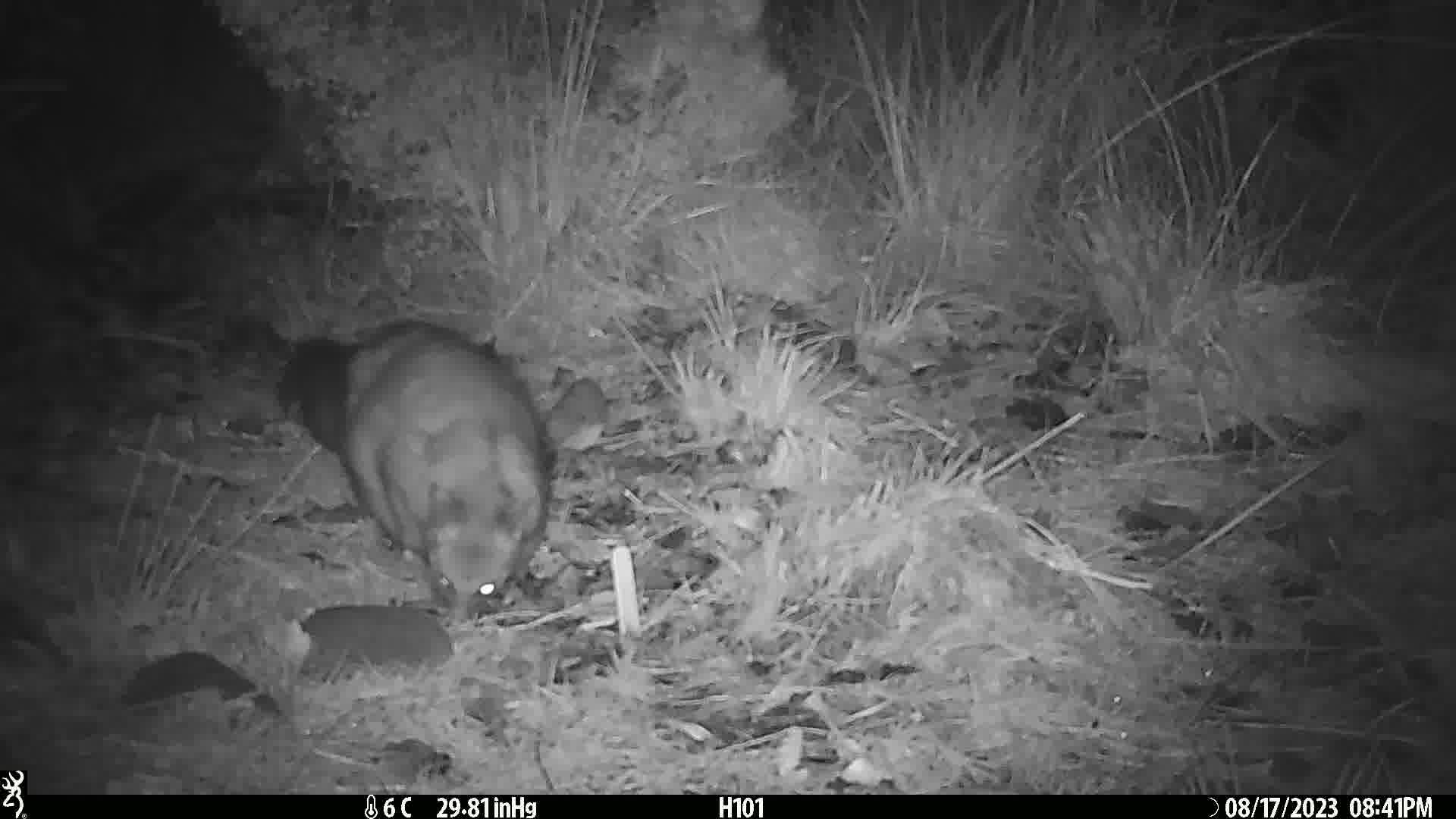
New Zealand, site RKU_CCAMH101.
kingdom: Animalia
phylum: Chordata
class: Mammalia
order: Diprotodontia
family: Phalangeridae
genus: Trichosurus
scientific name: Trichosurus vulpecula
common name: common brushtail possum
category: possum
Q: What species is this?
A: Possum (common brushtail possum) (Trichosurus vulpecula).